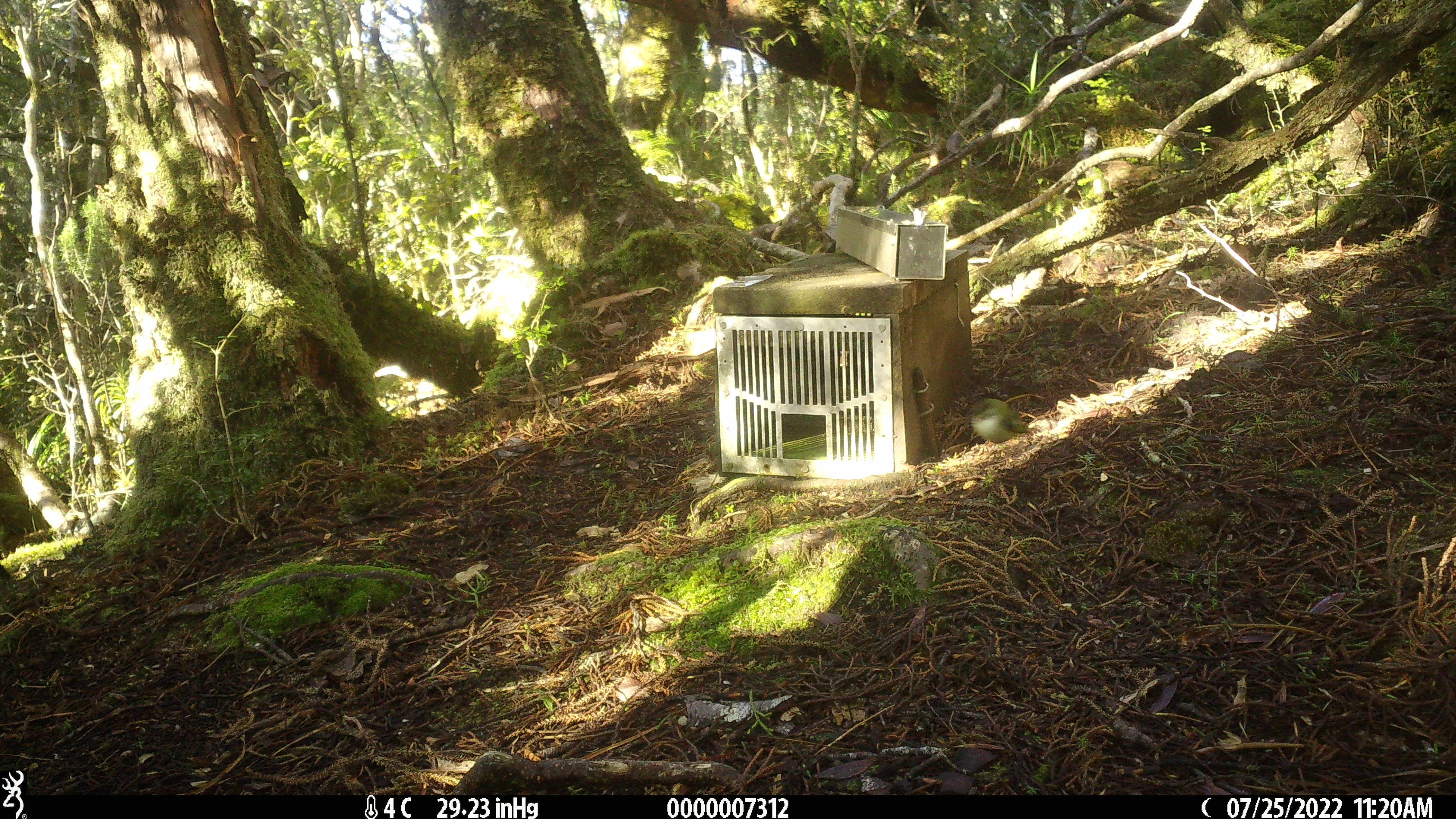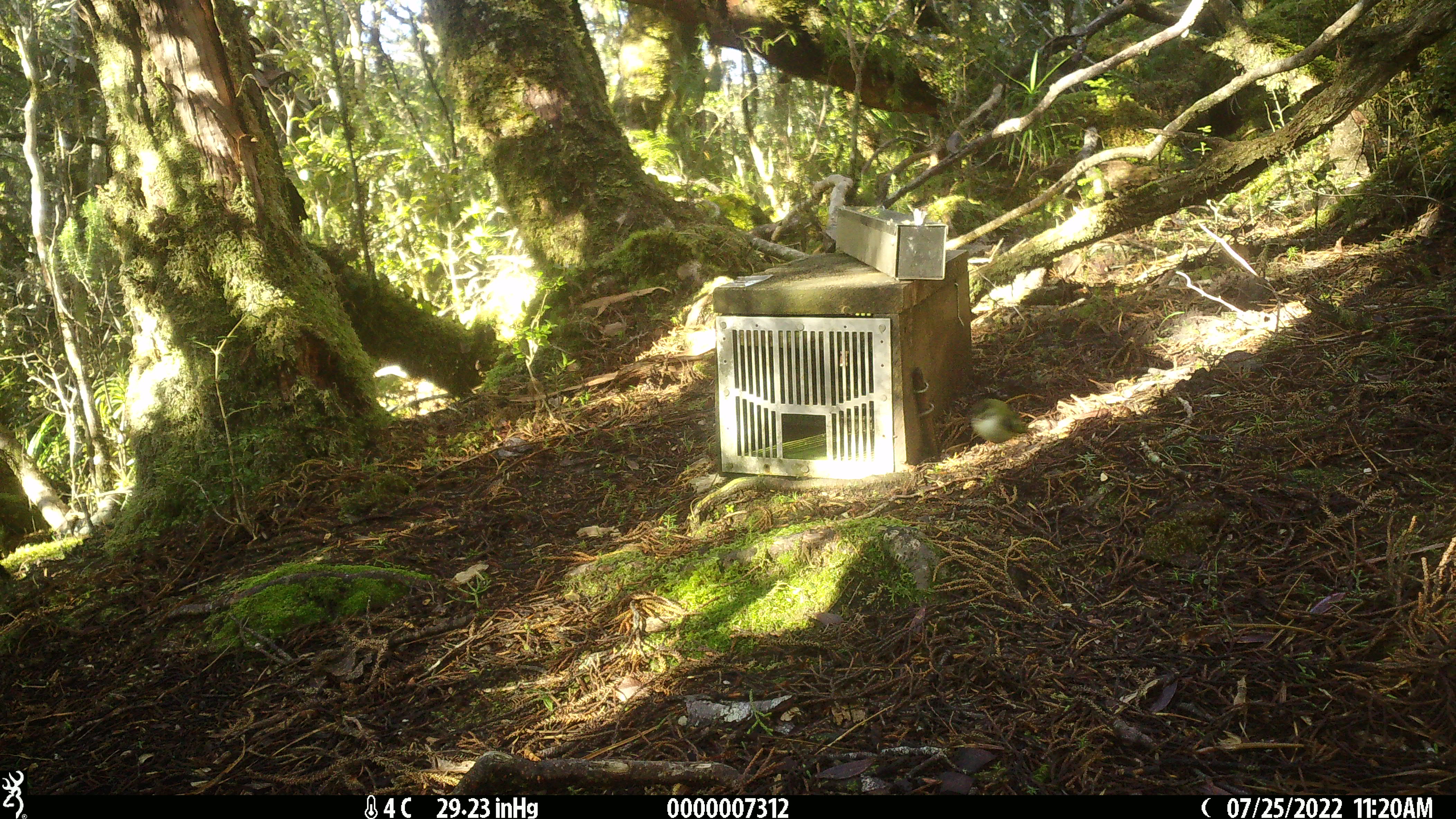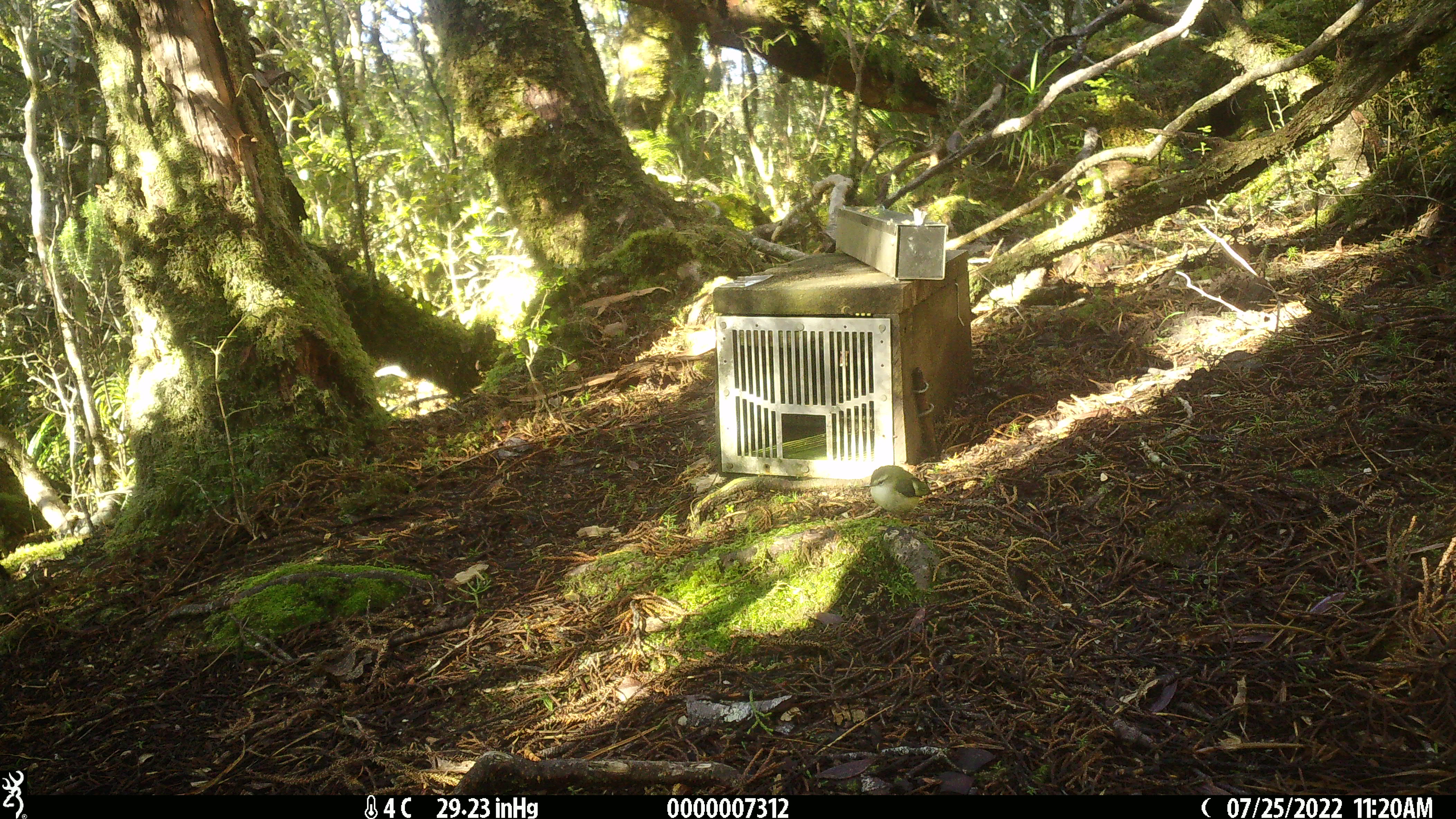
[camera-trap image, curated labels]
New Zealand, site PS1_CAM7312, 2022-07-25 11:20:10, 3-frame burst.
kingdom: Animalia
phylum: Chordata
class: Aves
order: Passeriformes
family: Acanthisittidae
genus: Acanthisitta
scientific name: Acanthisitta chloris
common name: rifleman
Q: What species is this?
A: Rifleman (Acanthisitta chloris).